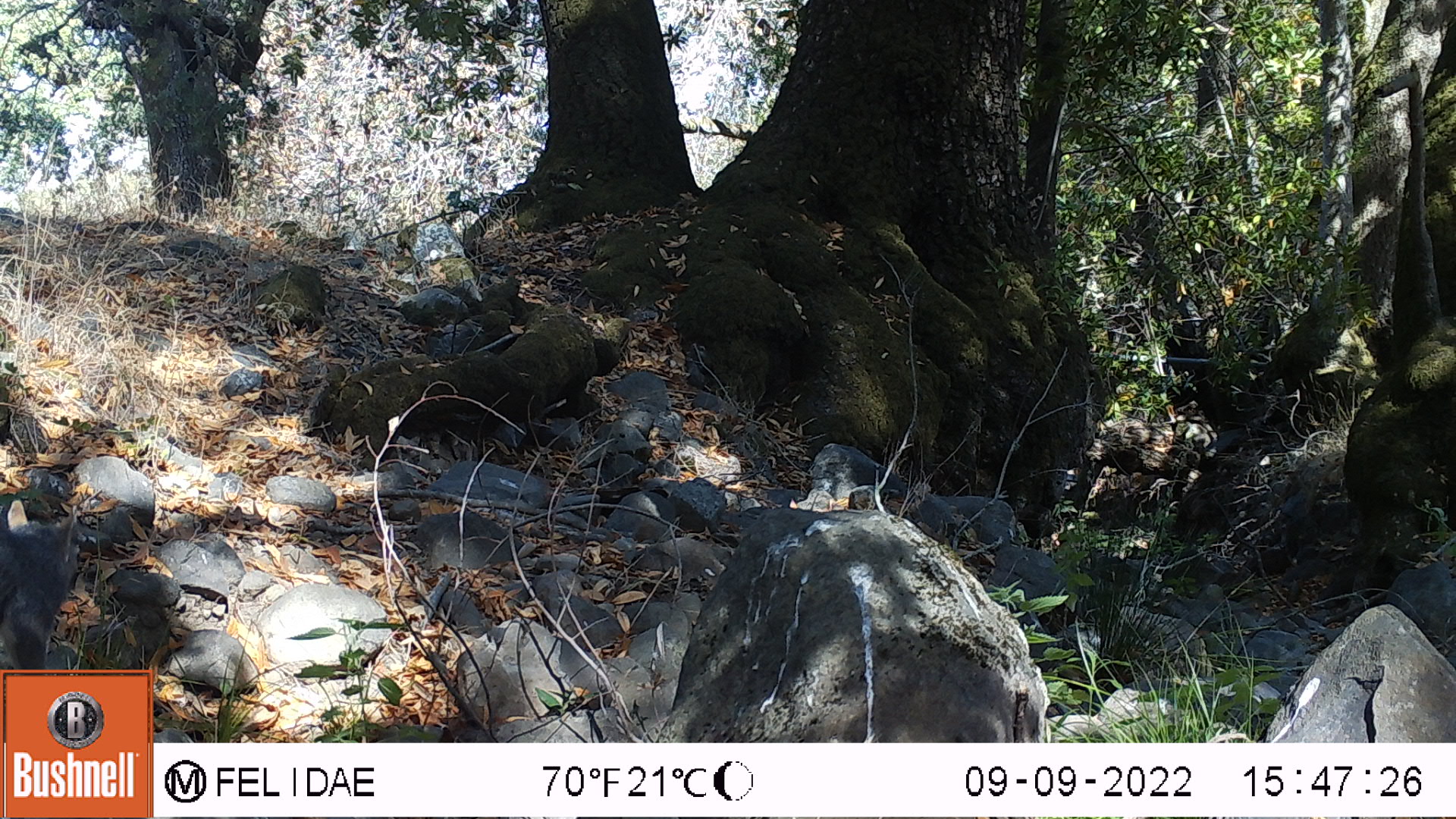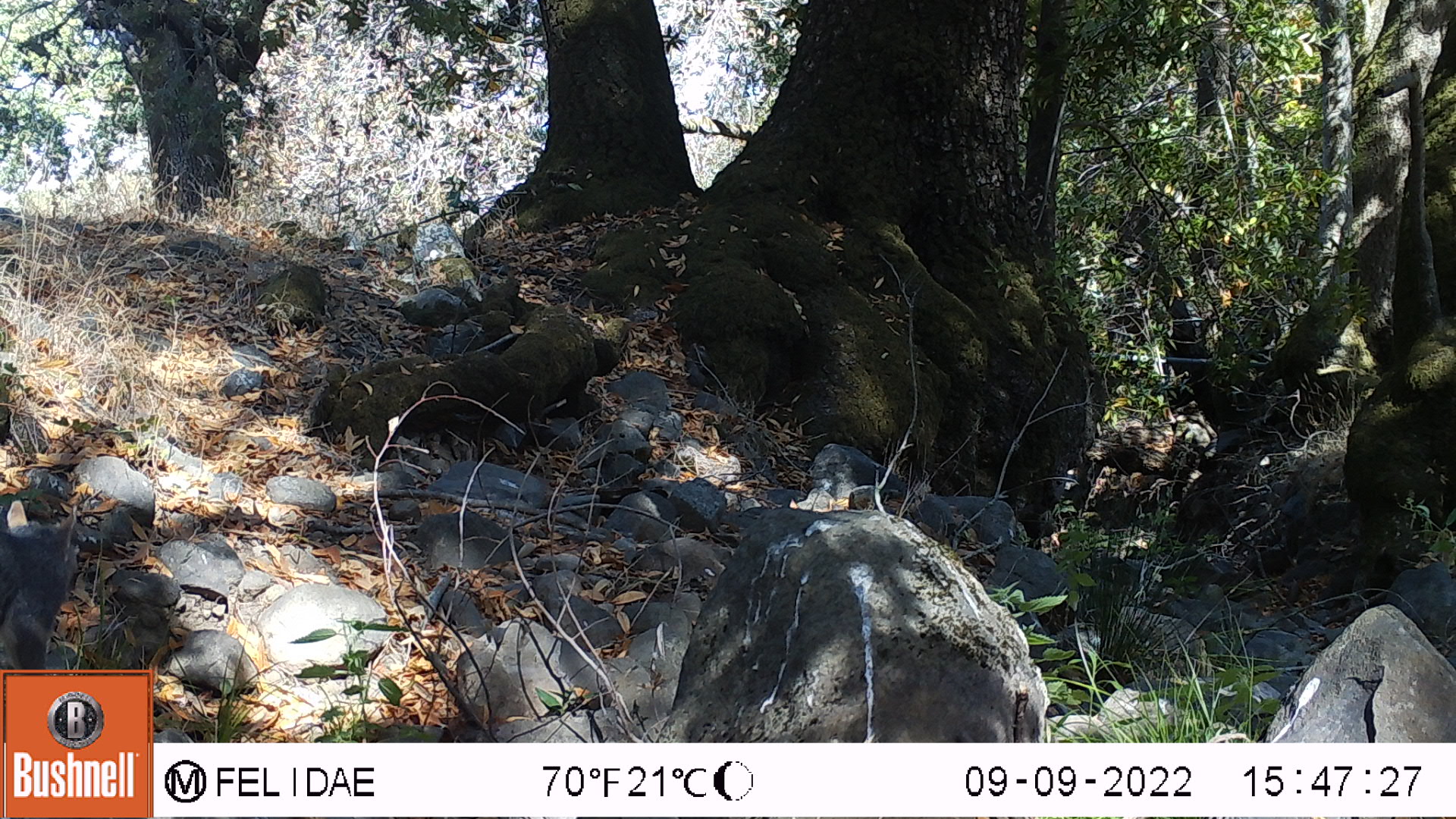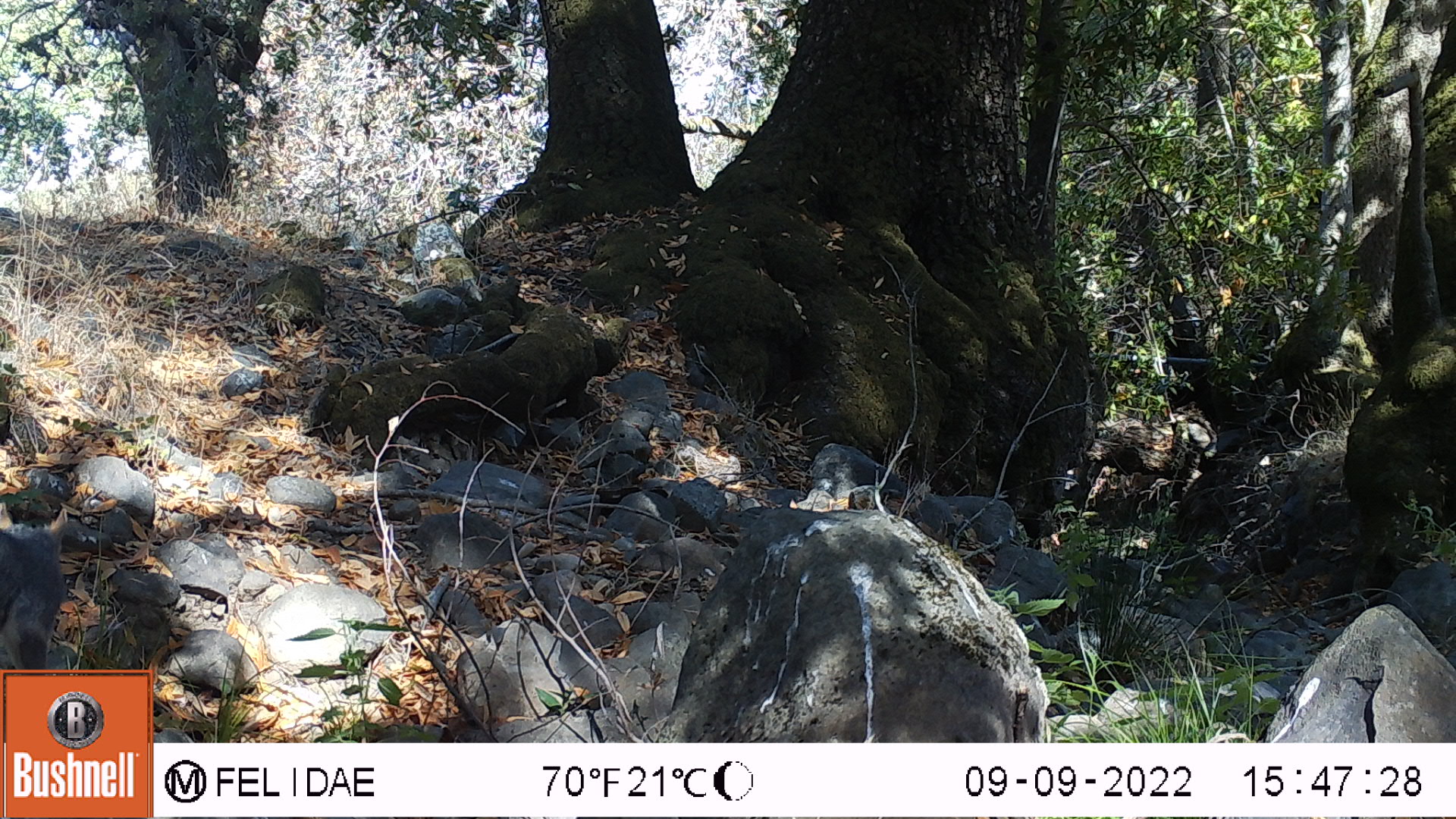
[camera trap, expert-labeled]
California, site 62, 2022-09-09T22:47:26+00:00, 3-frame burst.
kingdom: Animalia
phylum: Chordata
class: Mammalia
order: Rodentia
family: Sciuridae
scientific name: Sciuridae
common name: squirrel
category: unknown squirrel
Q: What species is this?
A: Unknown squirrel (squirrel) (Sciuridae).